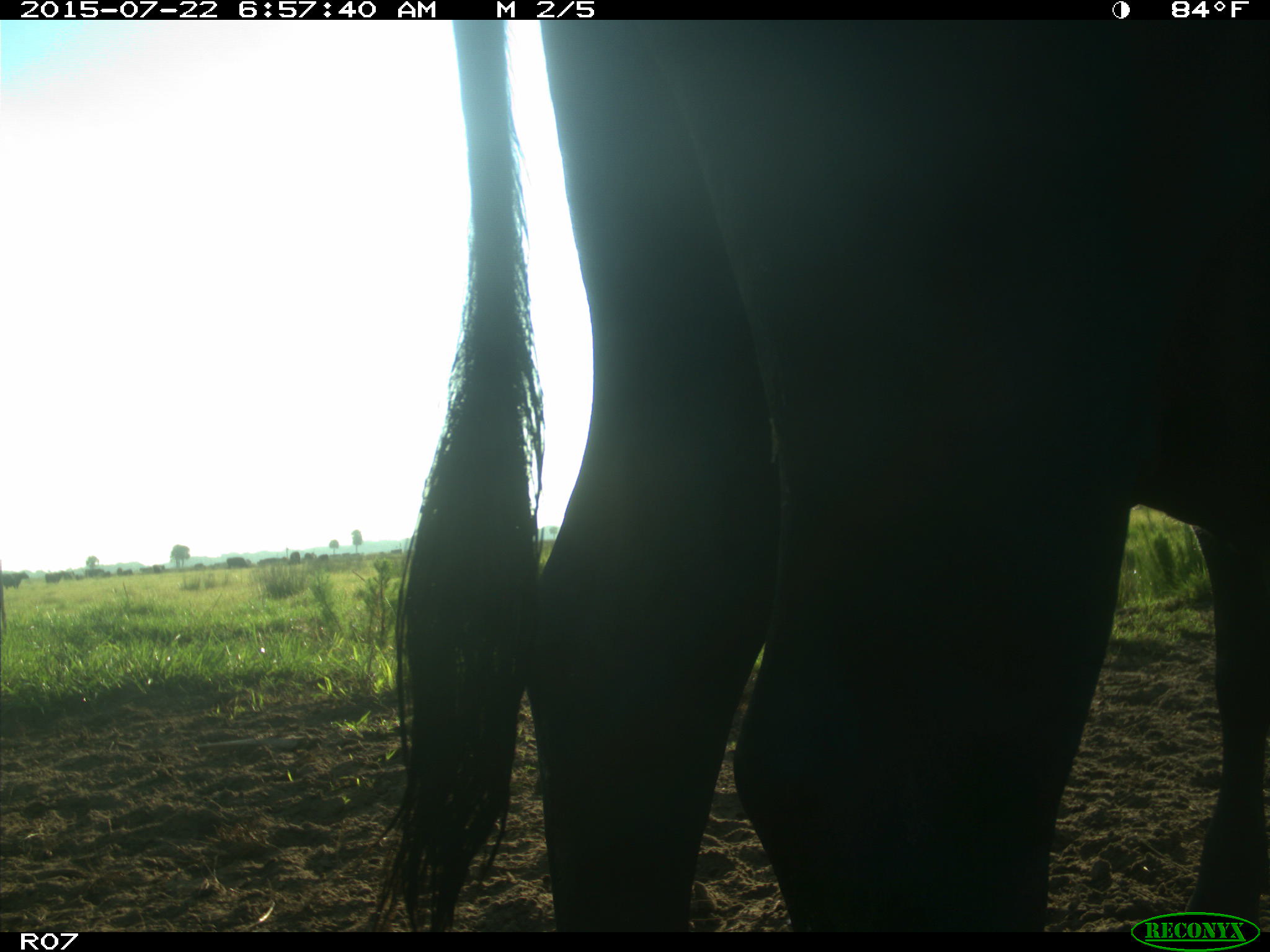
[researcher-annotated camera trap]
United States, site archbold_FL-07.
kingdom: Animalia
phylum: Chordata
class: Mammalia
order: Artiodactyla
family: Bovidae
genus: Bos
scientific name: Bos taurus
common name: domestic cow